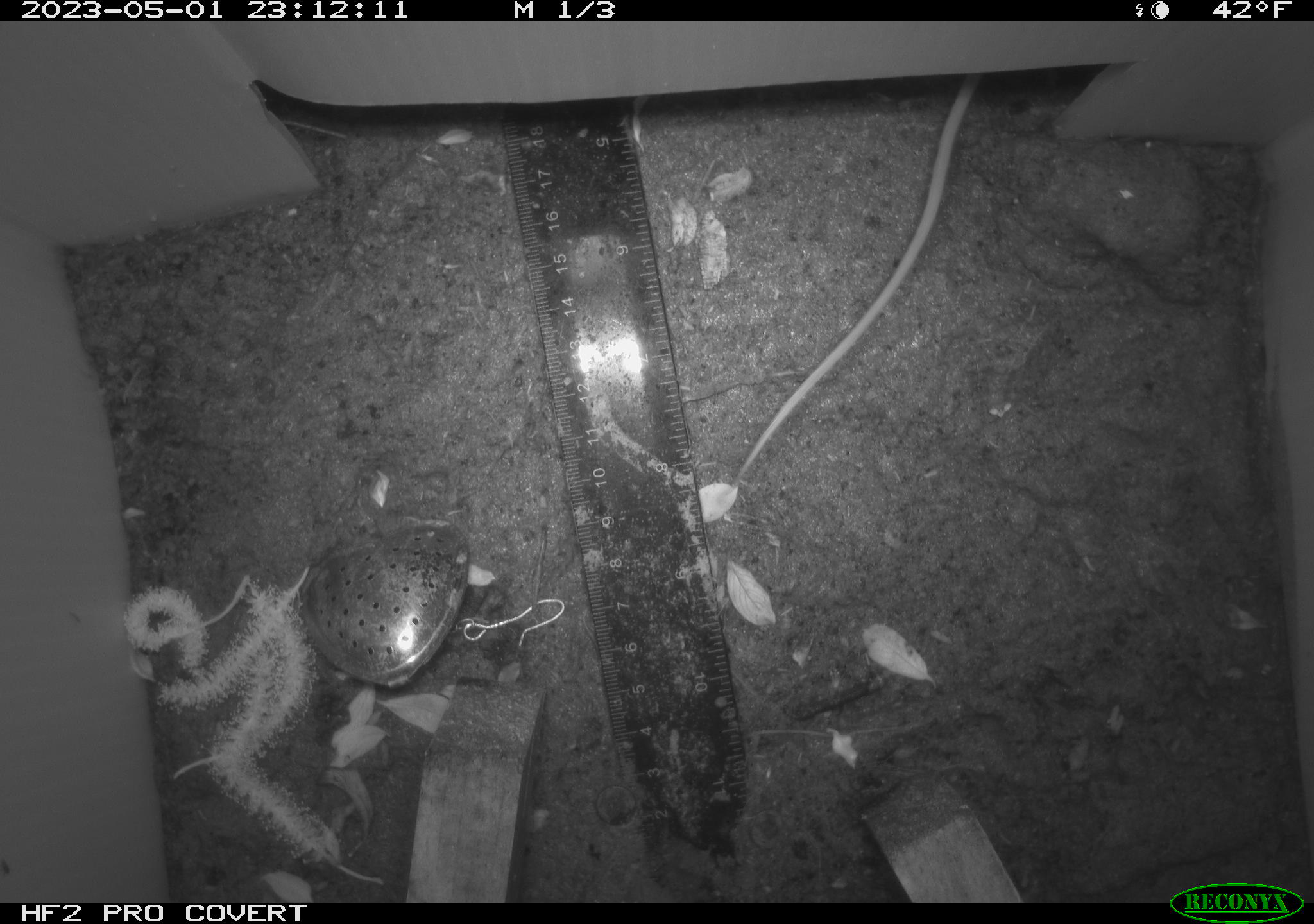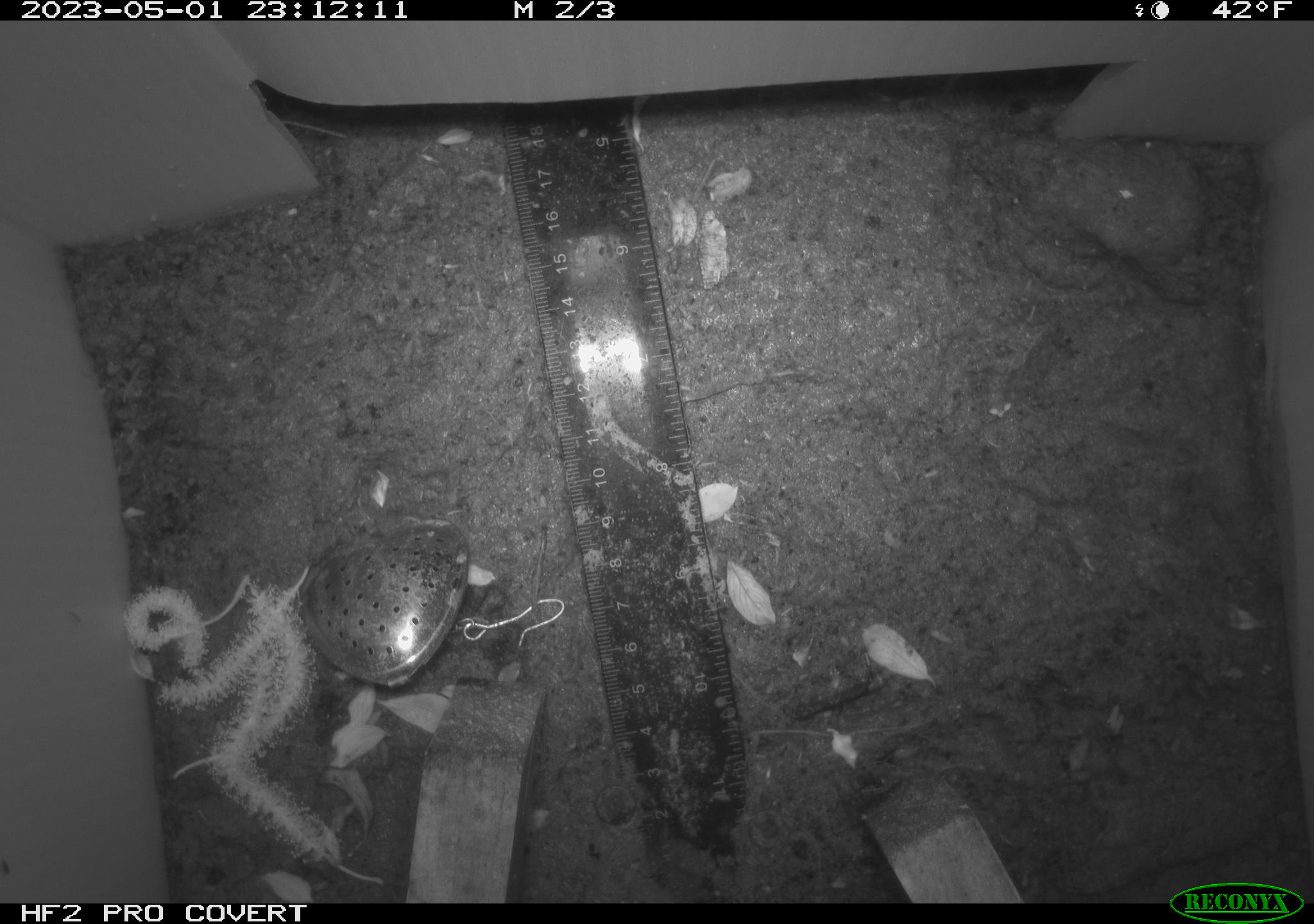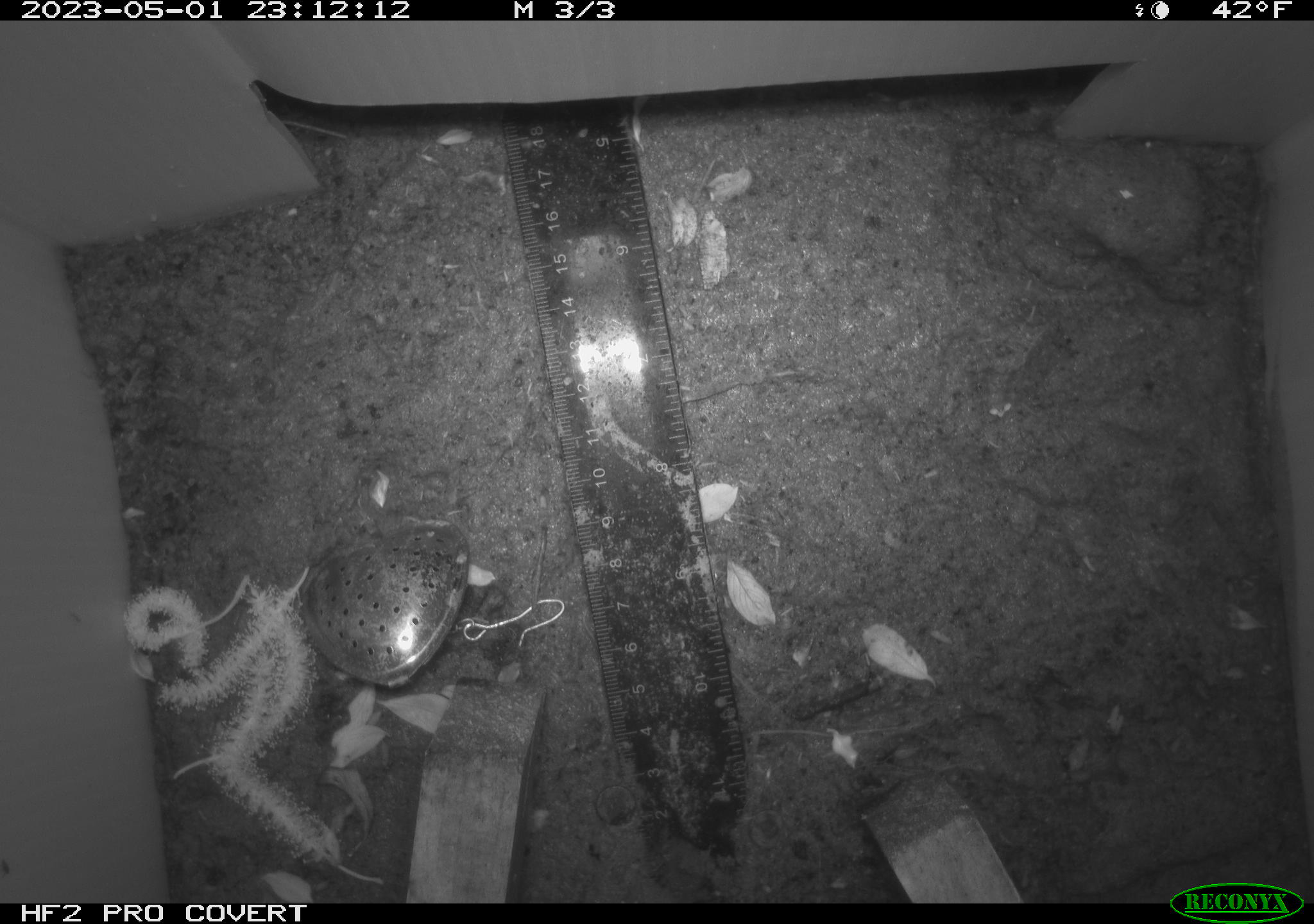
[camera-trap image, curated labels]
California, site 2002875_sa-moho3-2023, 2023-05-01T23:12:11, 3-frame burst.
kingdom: Animalia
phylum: Chordata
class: Mammalia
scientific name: Mammalia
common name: small mammal